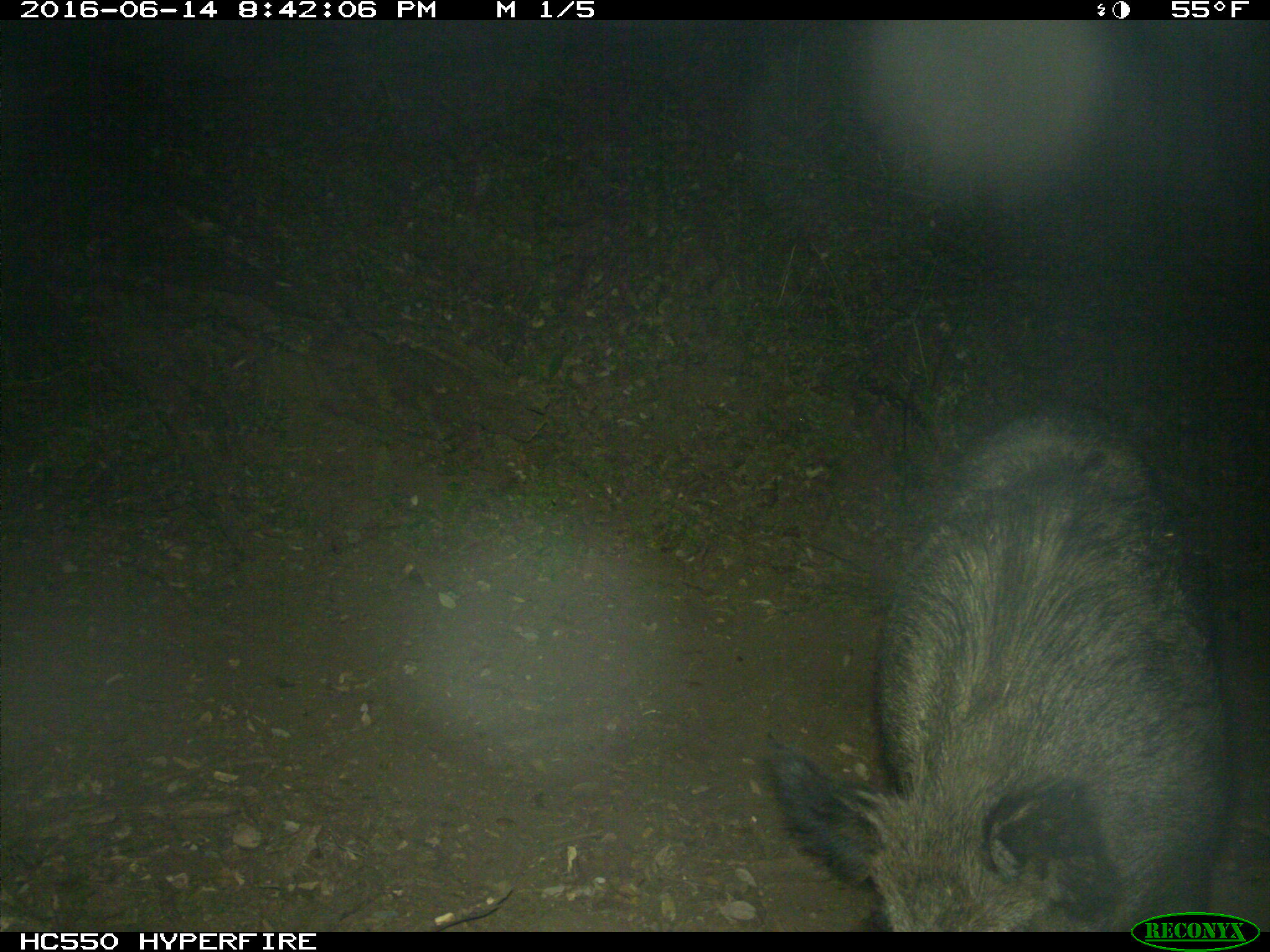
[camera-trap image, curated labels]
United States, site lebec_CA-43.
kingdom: Animalia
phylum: Chordata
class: Mammalia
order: Artiodactyla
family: Suidae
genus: Sus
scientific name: Sus scrofa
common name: wild boar